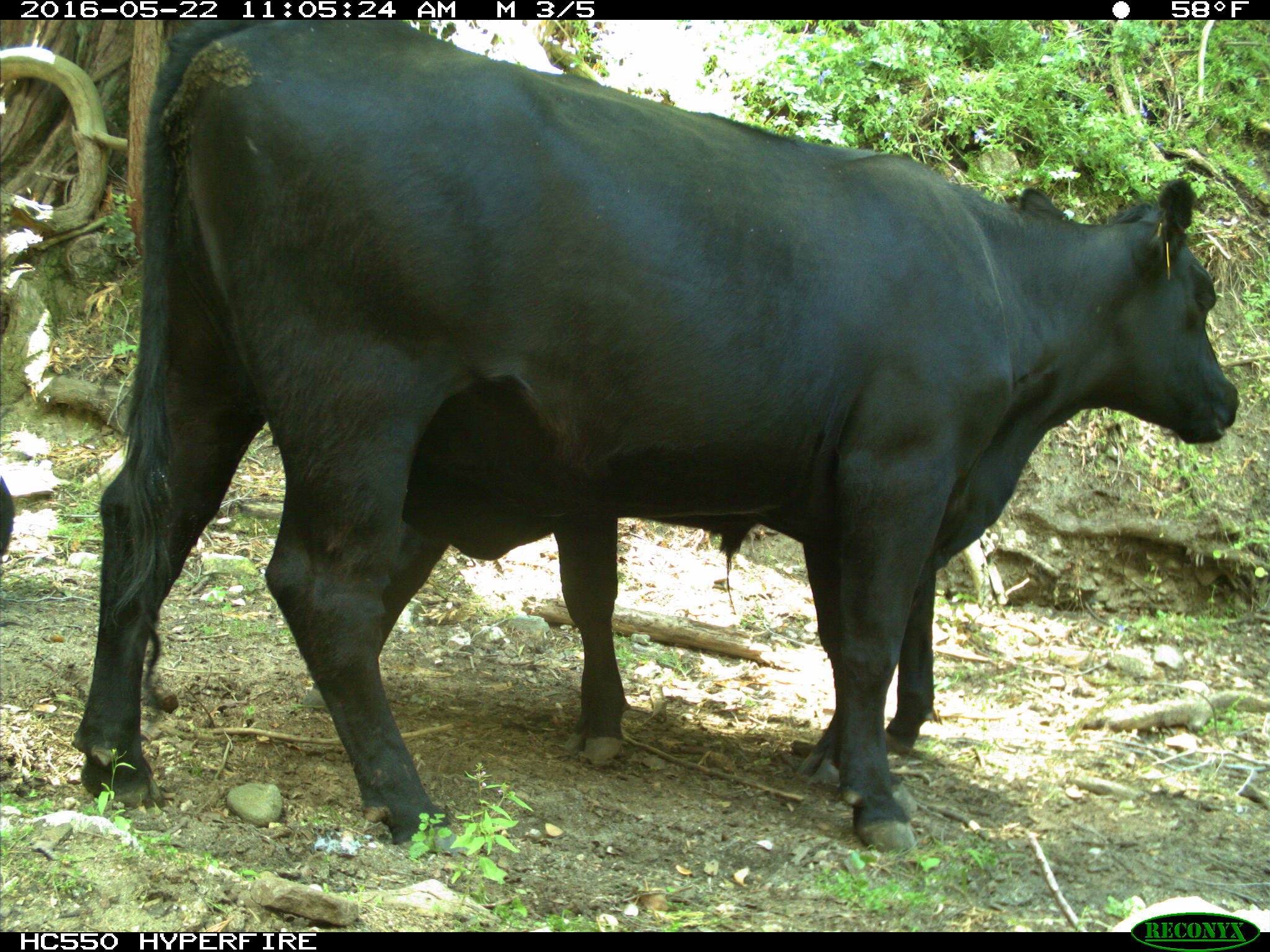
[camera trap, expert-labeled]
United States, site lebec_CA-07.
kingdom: Animalia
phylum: Chordata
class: Mammalia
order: Artiodactyla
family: Bovidae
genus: Bos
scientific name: Bos taurus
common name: domestic cow